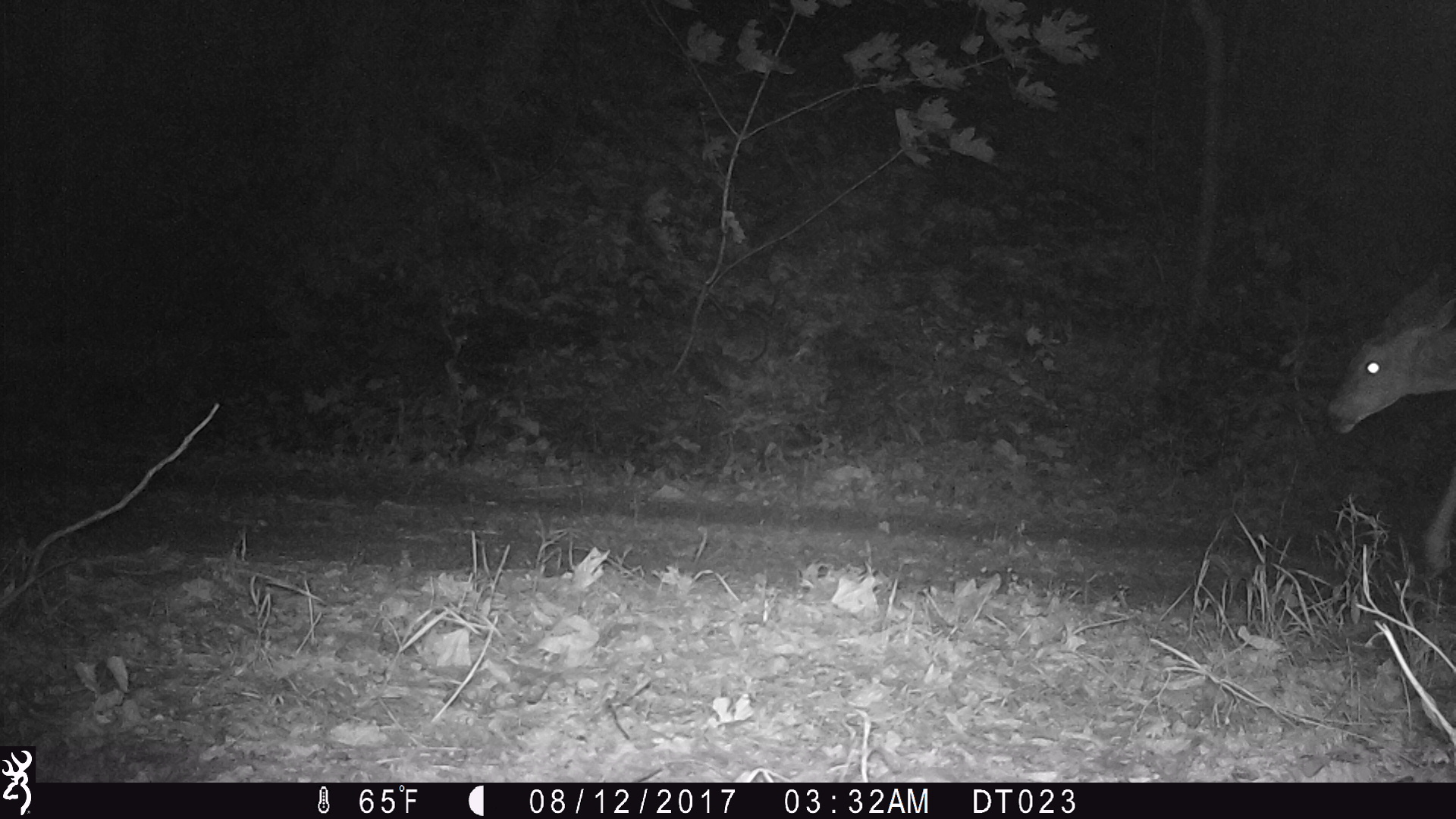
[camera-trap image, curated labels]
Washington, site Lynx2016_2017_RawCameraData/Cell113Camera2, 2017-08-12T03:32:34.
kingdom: Animalia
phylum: Chordata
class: Mammalia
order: Artiodactyla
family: Cervidae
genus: Odocoileus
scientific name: Odocoileus hemionus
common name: mule deer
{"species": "Odocoileus hemionus (mule deer)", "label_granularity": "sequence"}